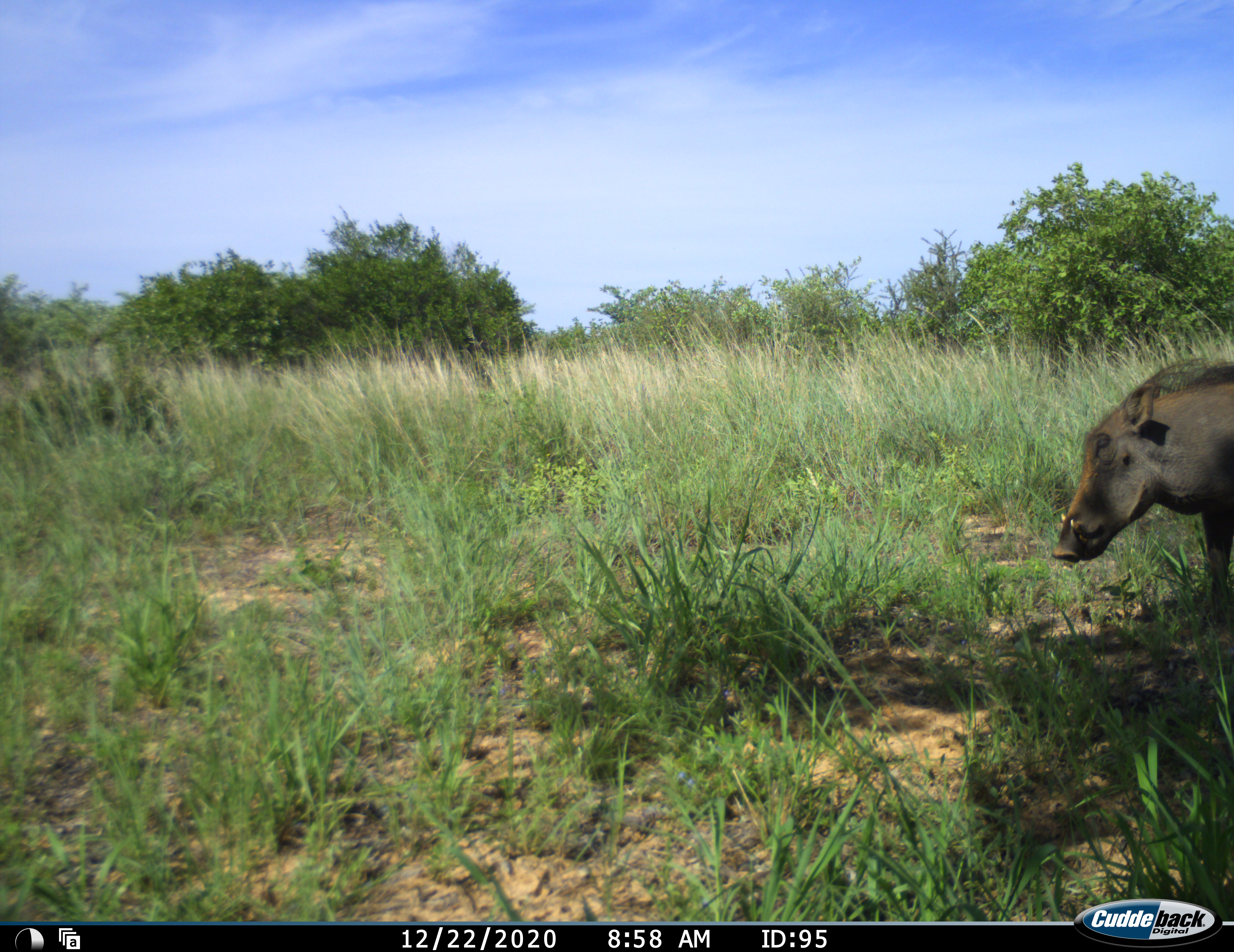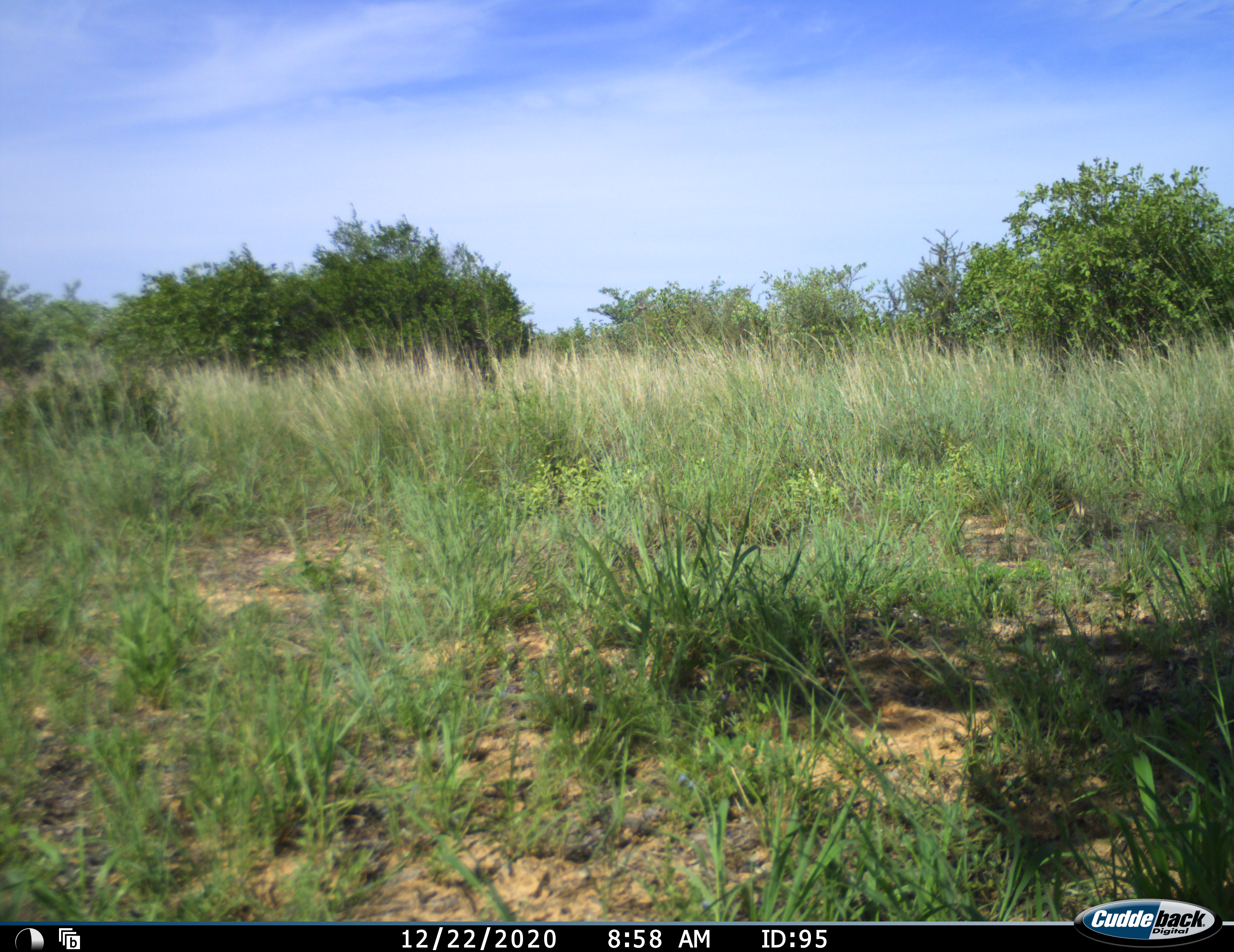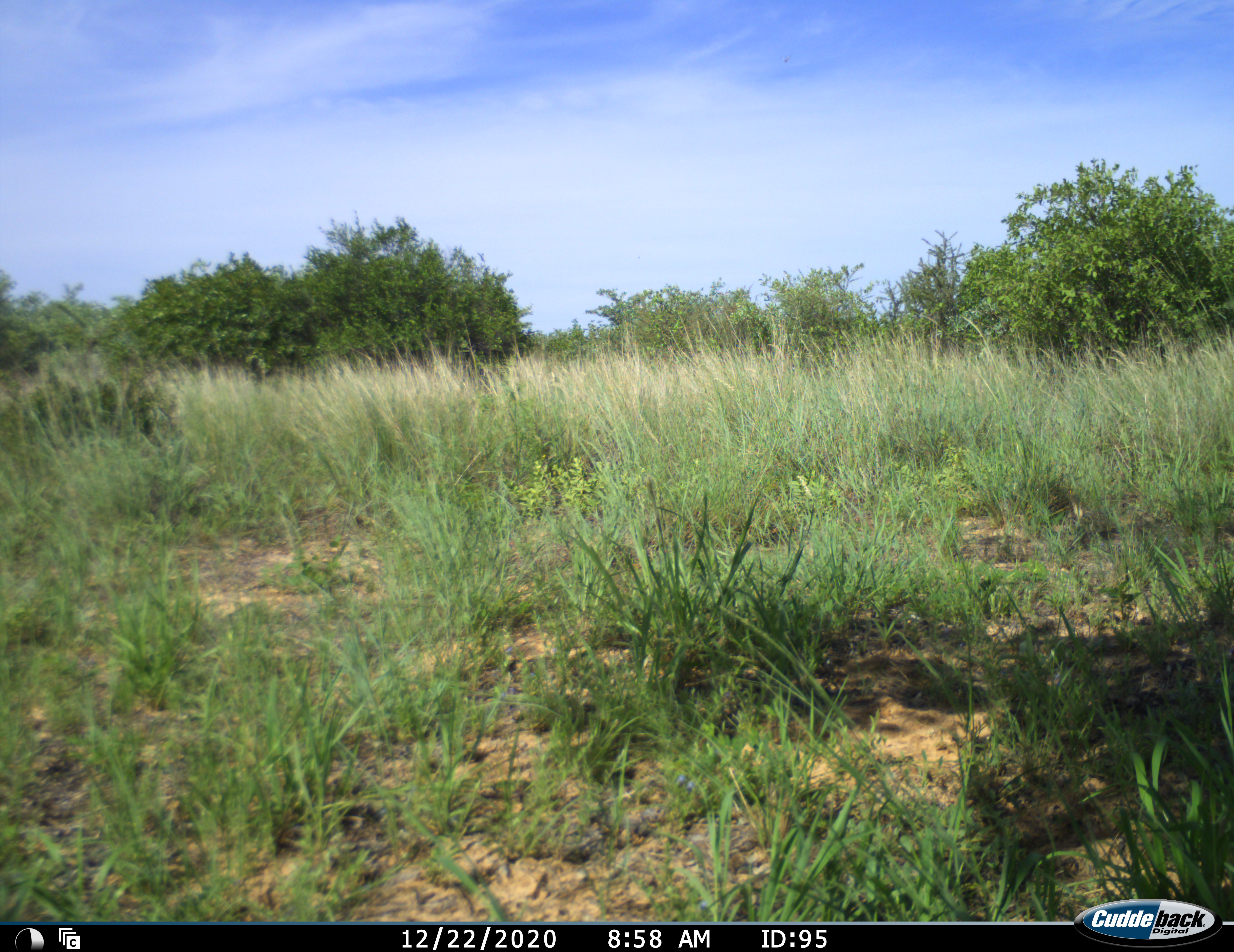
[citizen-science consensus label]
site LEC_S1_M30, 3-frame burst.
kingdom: Animalia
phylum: Chordata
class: Mammalia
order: Artiodactyla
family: Suidae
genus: Phacochoerus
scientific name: Phacochoerus africanus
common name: warthog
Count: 1.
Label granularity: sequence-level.